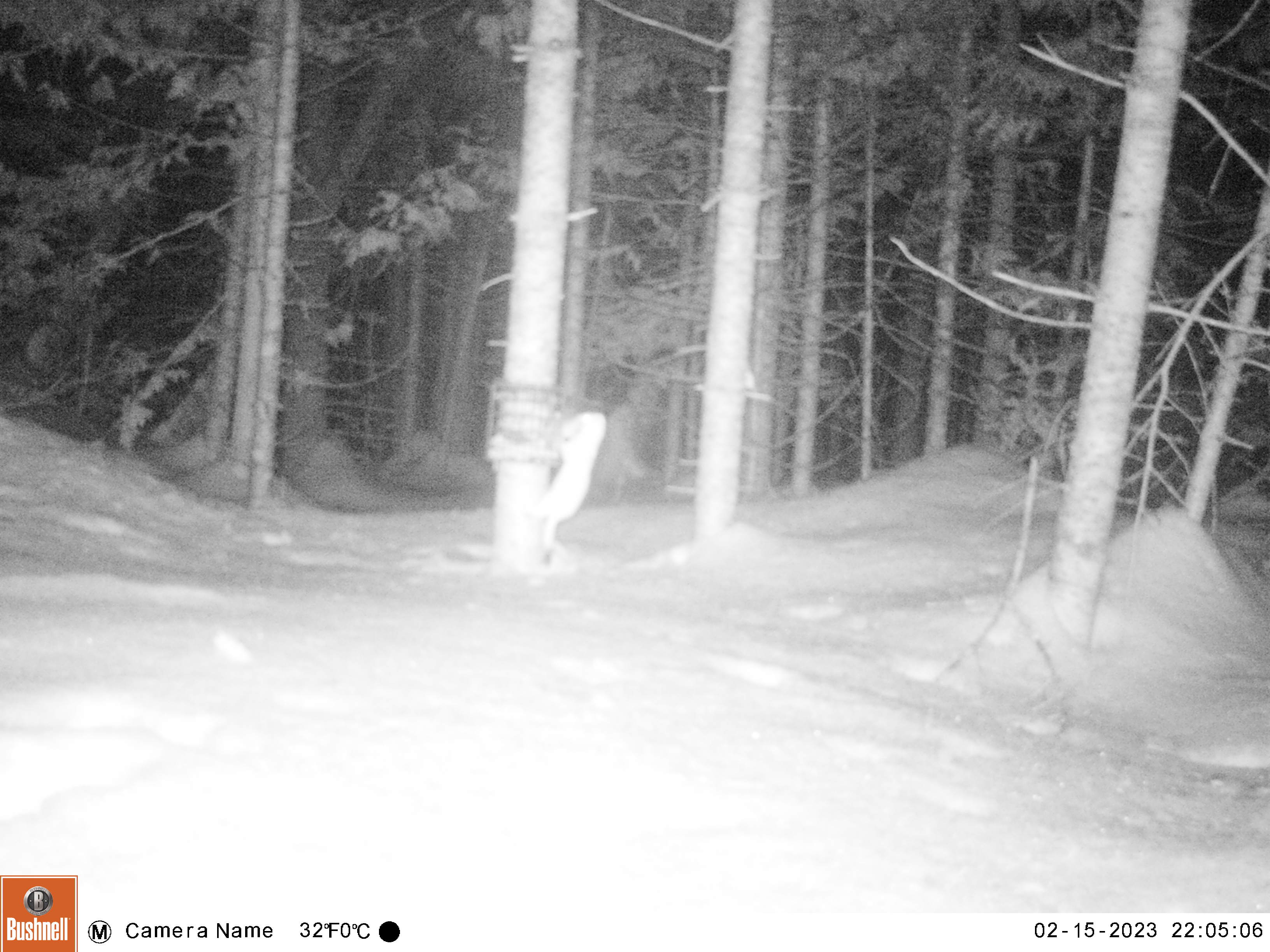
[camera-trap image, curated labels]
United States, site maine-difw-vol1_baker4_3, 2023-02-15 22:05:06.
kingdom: Animalia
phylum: Chordata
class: Mammalia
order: Carnivora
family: Mustelidae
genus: Mustela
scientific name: Mustela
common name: weasel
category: weasel sp.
Weasel sp. (weasel) (Mustela).